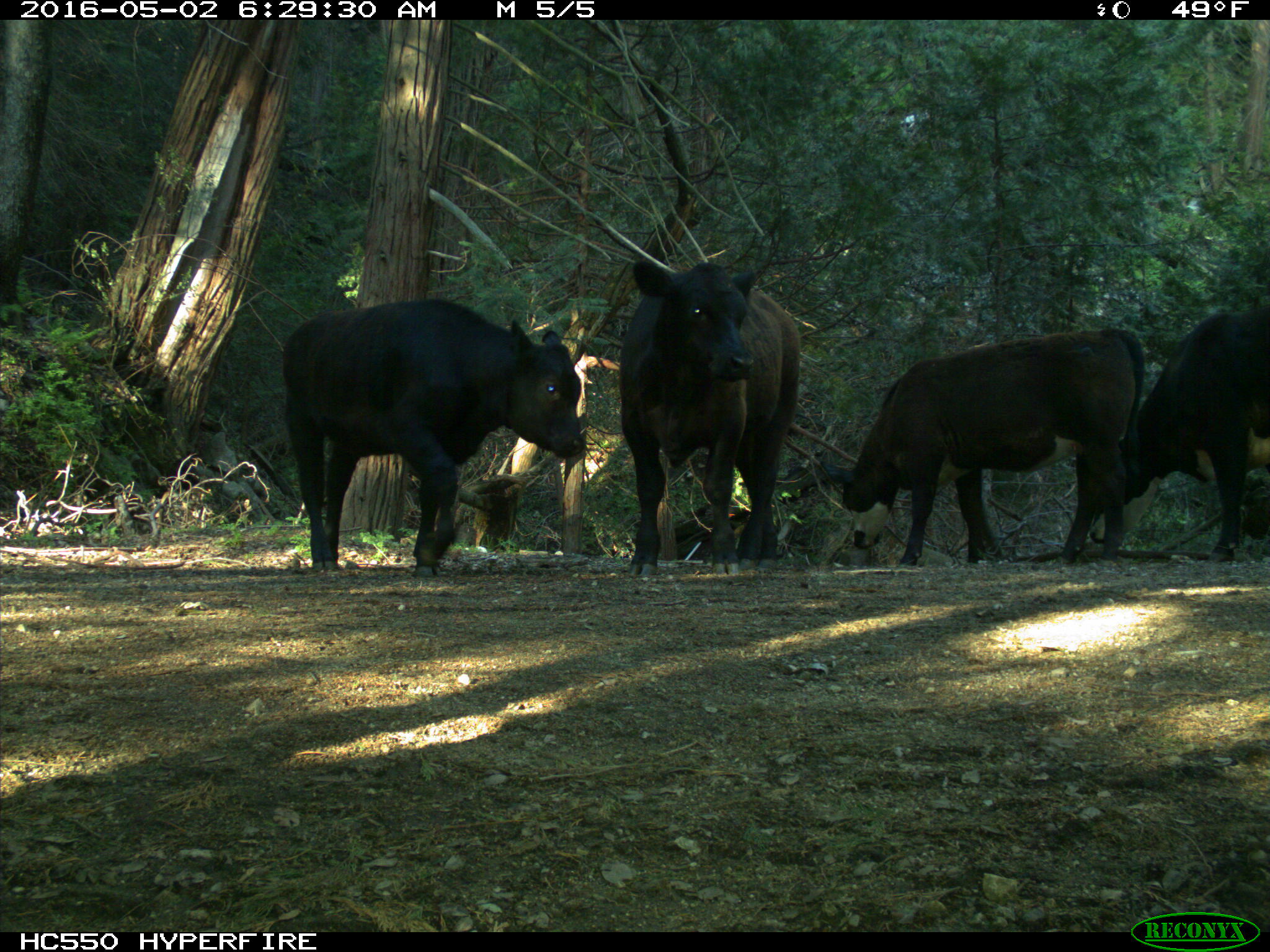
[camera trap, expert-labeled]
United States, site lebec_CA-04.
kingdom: Animalia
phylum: Chordata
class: Mammalia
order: Artiodactyla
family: Bovidae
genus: Bos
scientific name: Bos taurus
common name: domestic cow